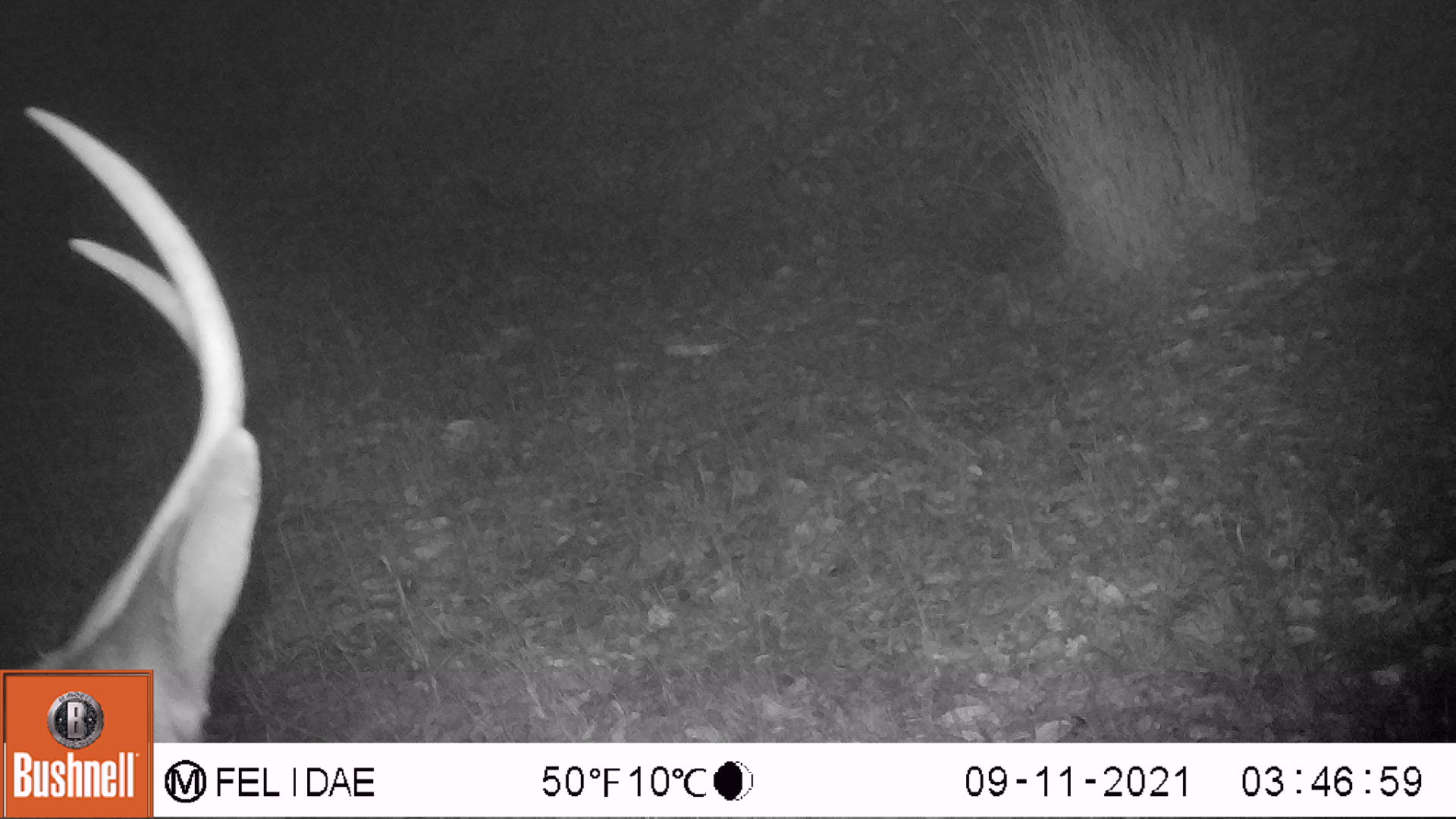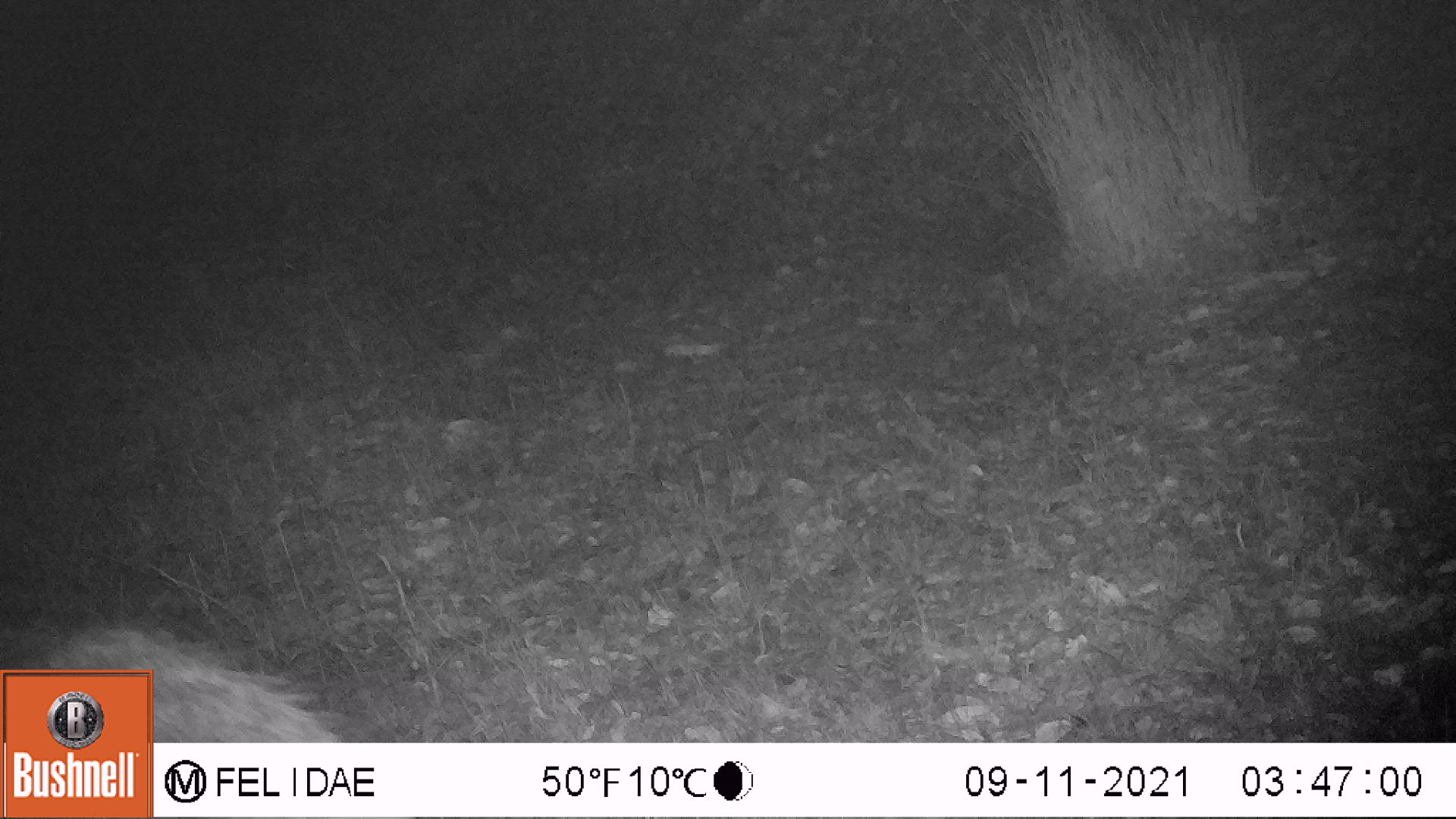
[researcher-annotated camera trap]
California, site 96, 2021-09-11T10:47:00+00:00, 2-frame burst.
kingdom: Animalia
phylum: Chordata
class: Mammalia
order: Artiodactyla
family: Cervidae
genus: Odocoileus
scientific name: Odocoileus hemionus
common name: mule deer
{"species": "mule deer (Odocoileus hemionus)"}